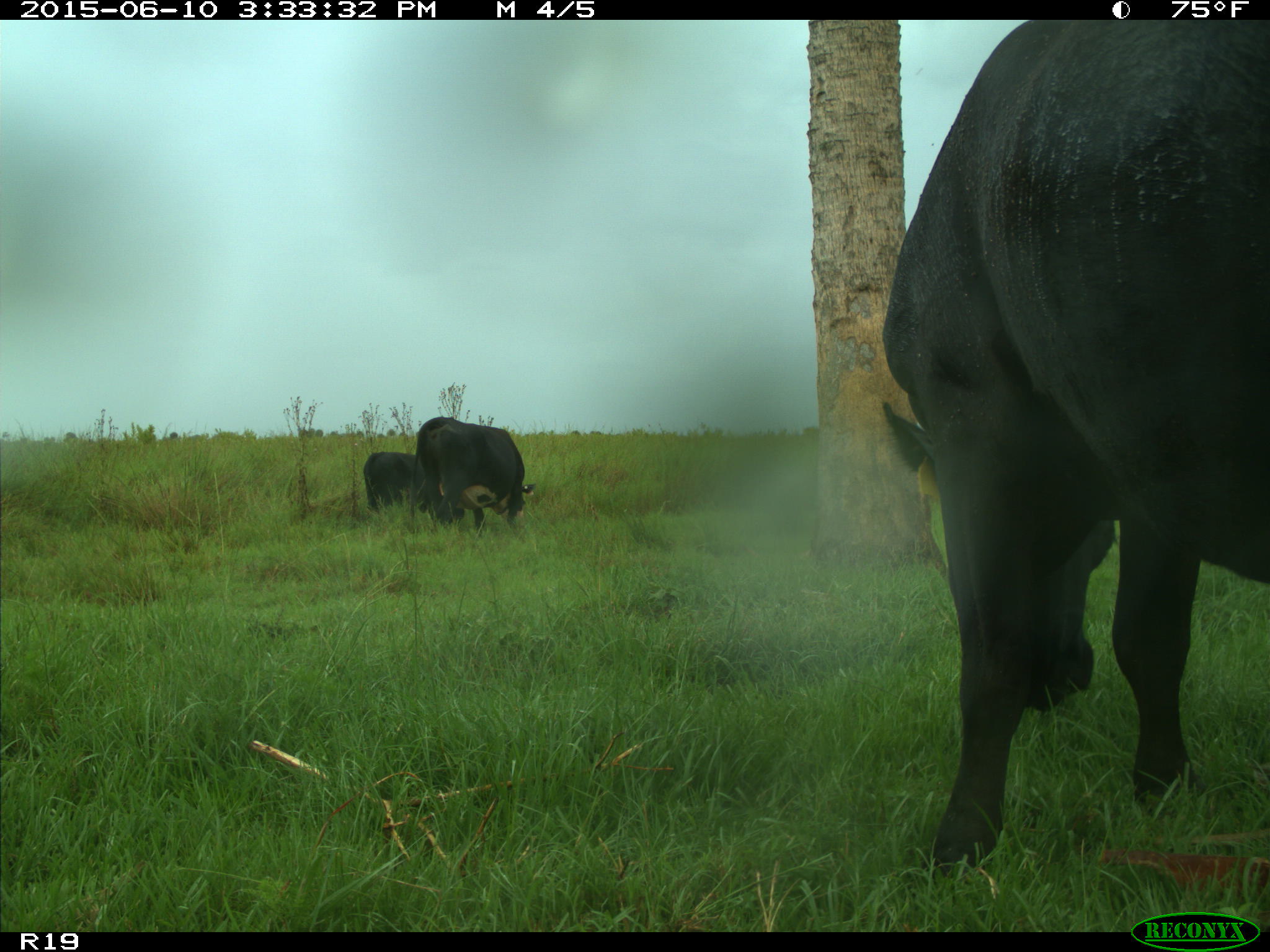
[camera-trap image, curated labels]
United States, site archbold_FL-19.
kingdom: Animalia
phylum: Chordata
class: Mammalia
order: Artiodactyla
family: Bovidae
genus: Bos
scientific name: Bos taurus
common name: domestic cow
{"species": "Bos taurus (domestic cow)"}